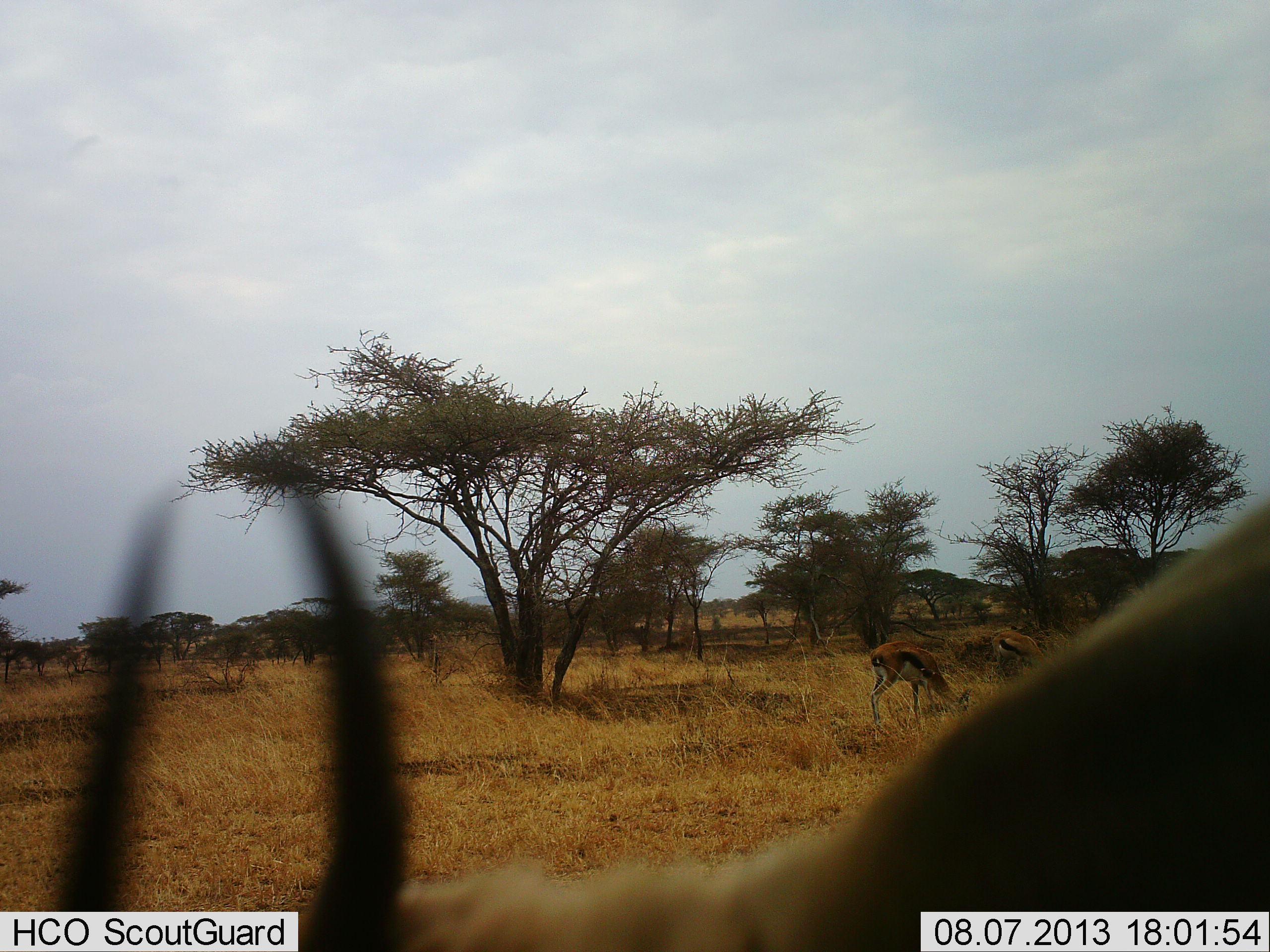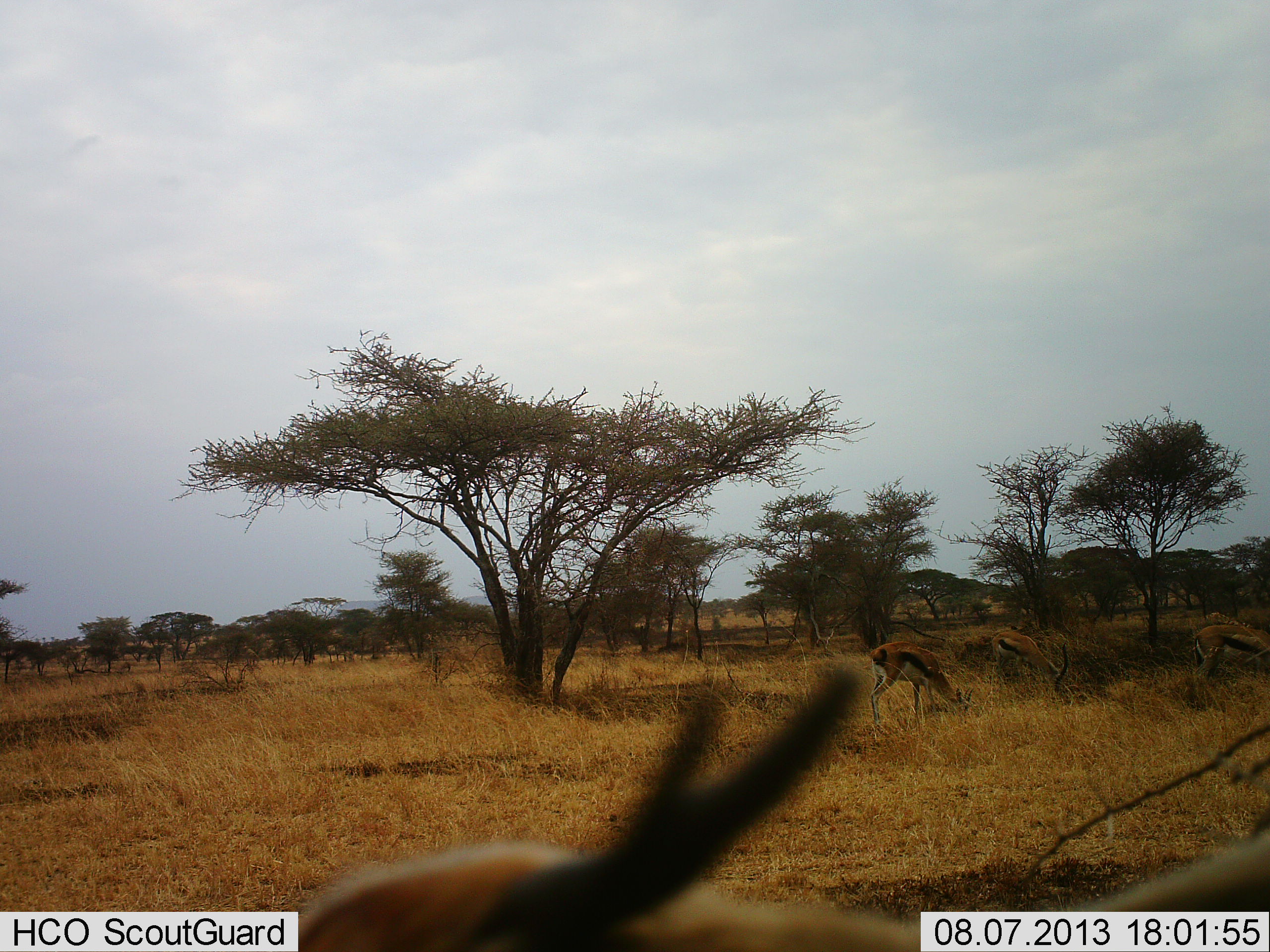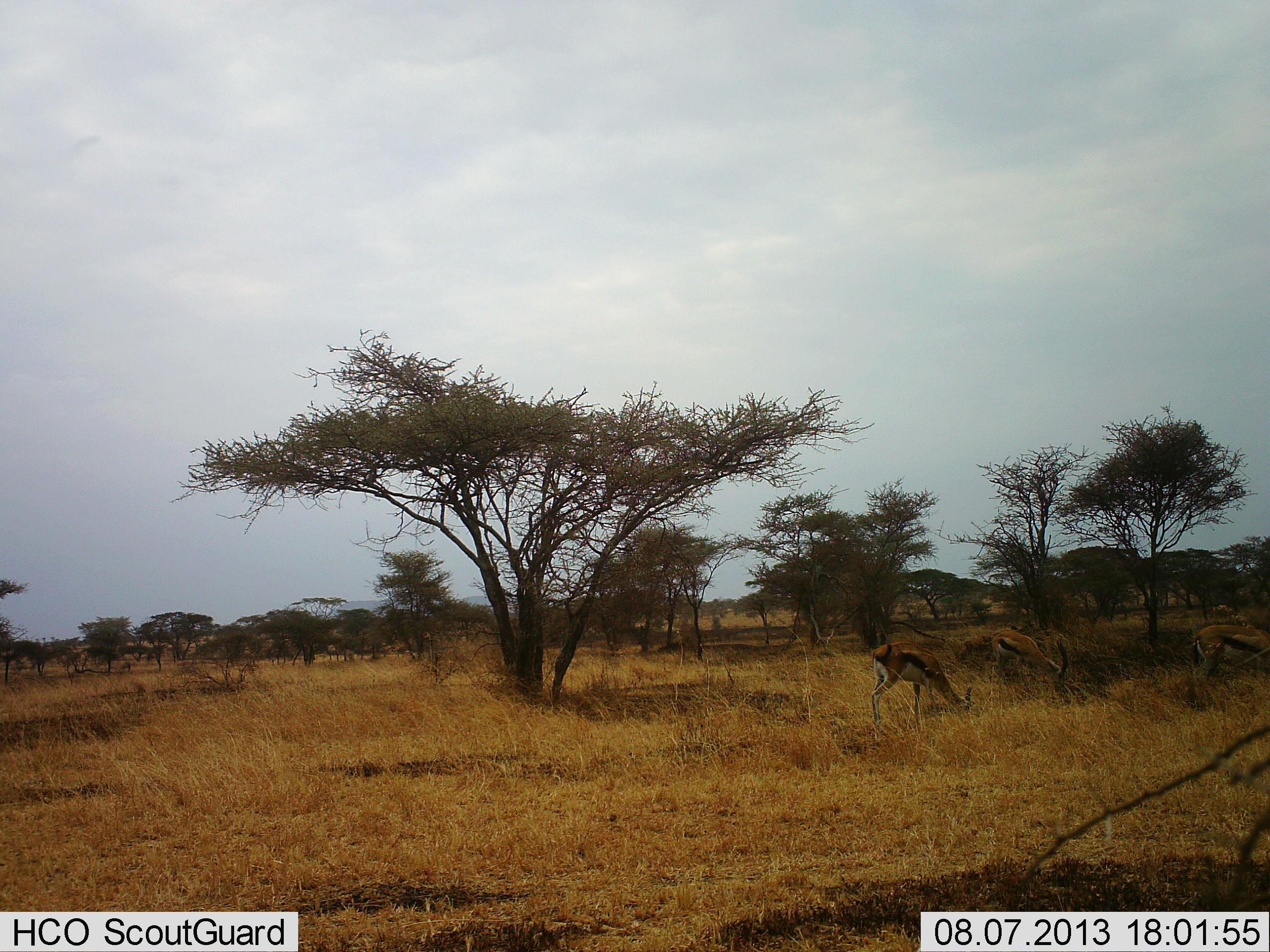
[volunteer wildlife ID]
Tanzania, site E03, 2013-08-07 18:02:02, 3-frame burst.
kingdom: Animalia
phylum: Chordata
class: Mammalia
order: Artiodactyla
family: Bovidae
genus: Eudorcas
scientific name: Eudorcas thomsonii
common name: thomson's gazelle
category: gazellethomsons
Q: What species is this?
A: Gazellethomsons (thomson's gazelle) (Eudorcas thomsonii).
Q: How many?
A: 4.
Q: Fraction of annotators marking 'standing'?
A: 33%.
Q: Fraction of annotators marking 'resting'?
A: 0%.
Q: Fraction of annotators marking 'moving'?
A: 33%.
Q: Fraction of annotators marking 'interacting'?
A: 0%.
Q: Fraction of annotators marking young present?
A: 0%.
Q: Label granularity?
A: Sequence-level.